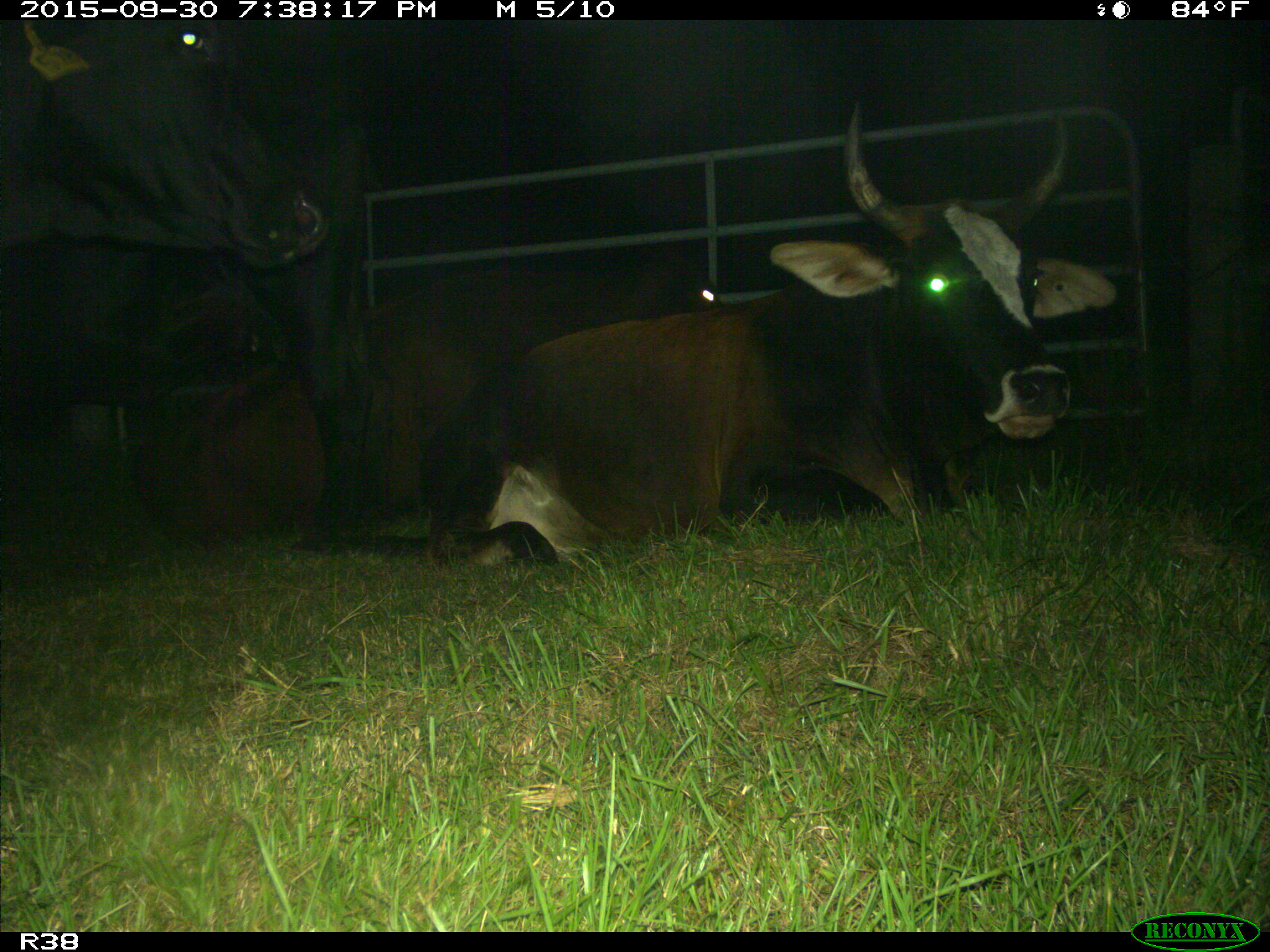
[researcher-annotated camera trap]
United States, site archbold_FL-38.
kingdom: Animalia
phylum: Chordata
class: Mammalia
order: Artiodactyla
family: Bovidae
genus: Bos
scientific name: Bos taurus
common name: domestic cow